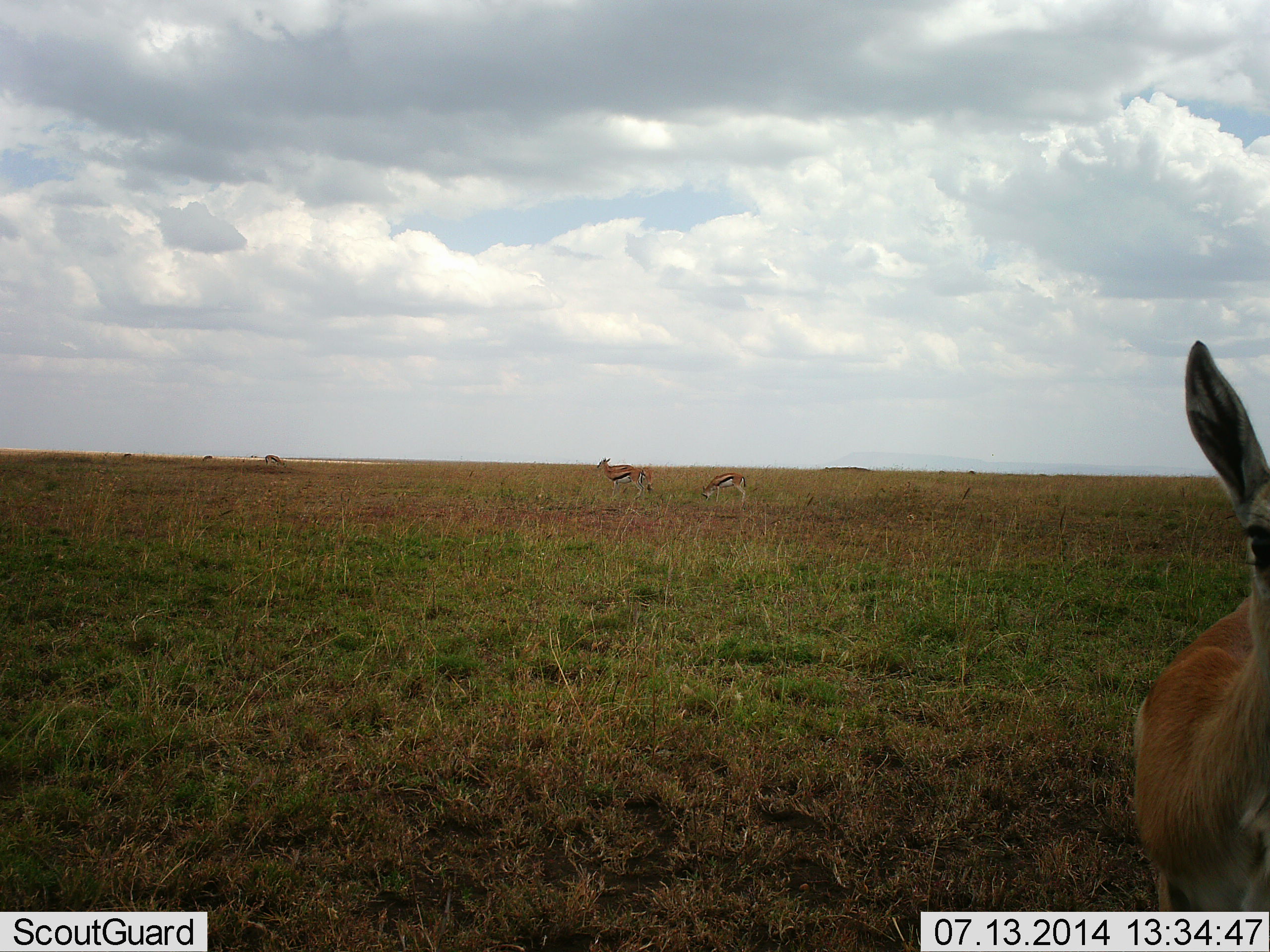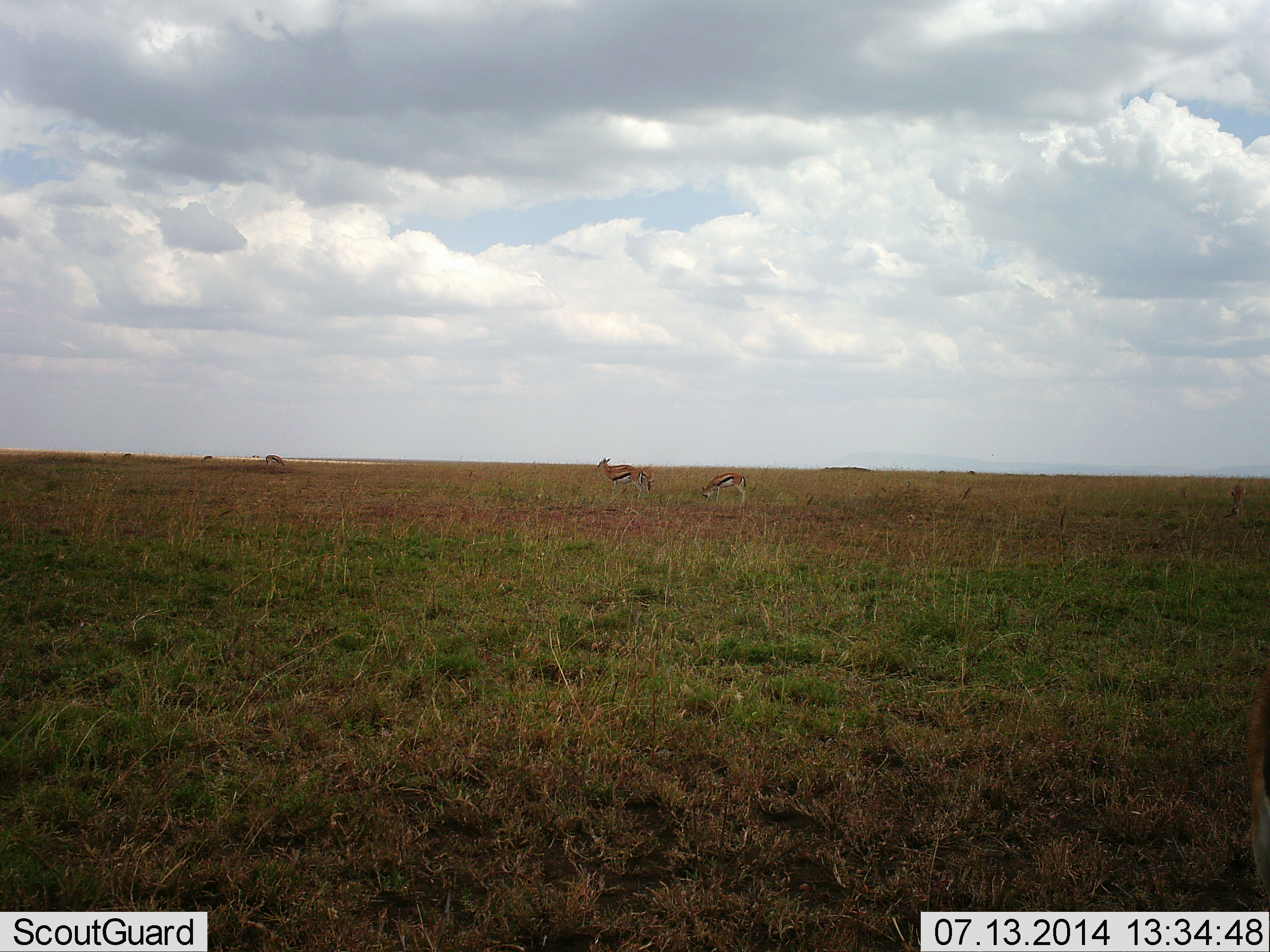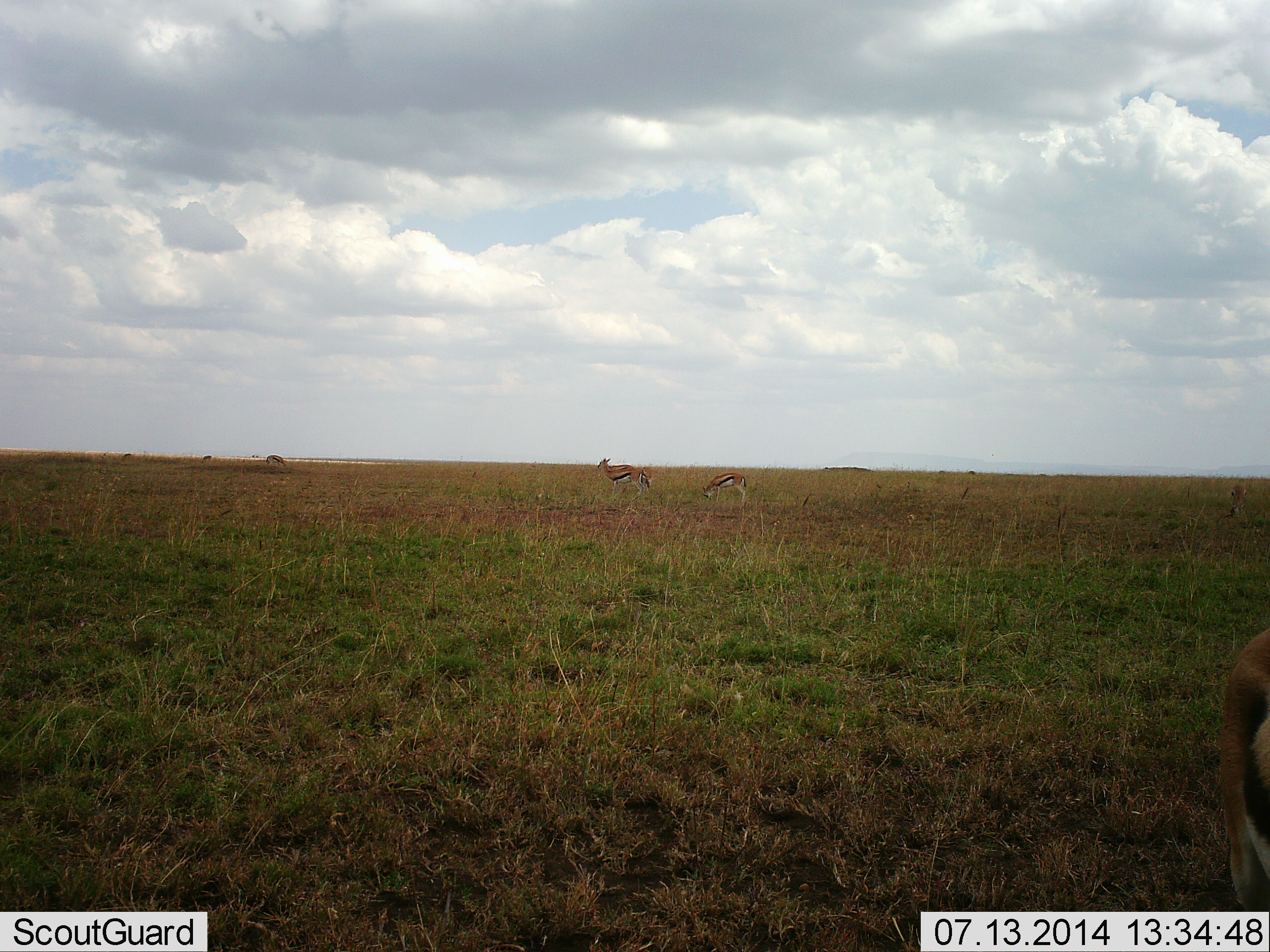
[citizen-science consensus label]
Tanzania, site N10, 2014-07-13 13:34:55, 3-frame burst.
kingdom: Animalia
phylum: Chordata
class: Mammalia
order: Artiodactyla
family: Bovidae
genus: Eudorcas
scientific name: Eudorcas thomsonii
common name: thomson's gazelle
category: gazellethomsons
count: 5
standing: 70%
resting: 0%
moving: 70%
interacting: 0%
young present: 0%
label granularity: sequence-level